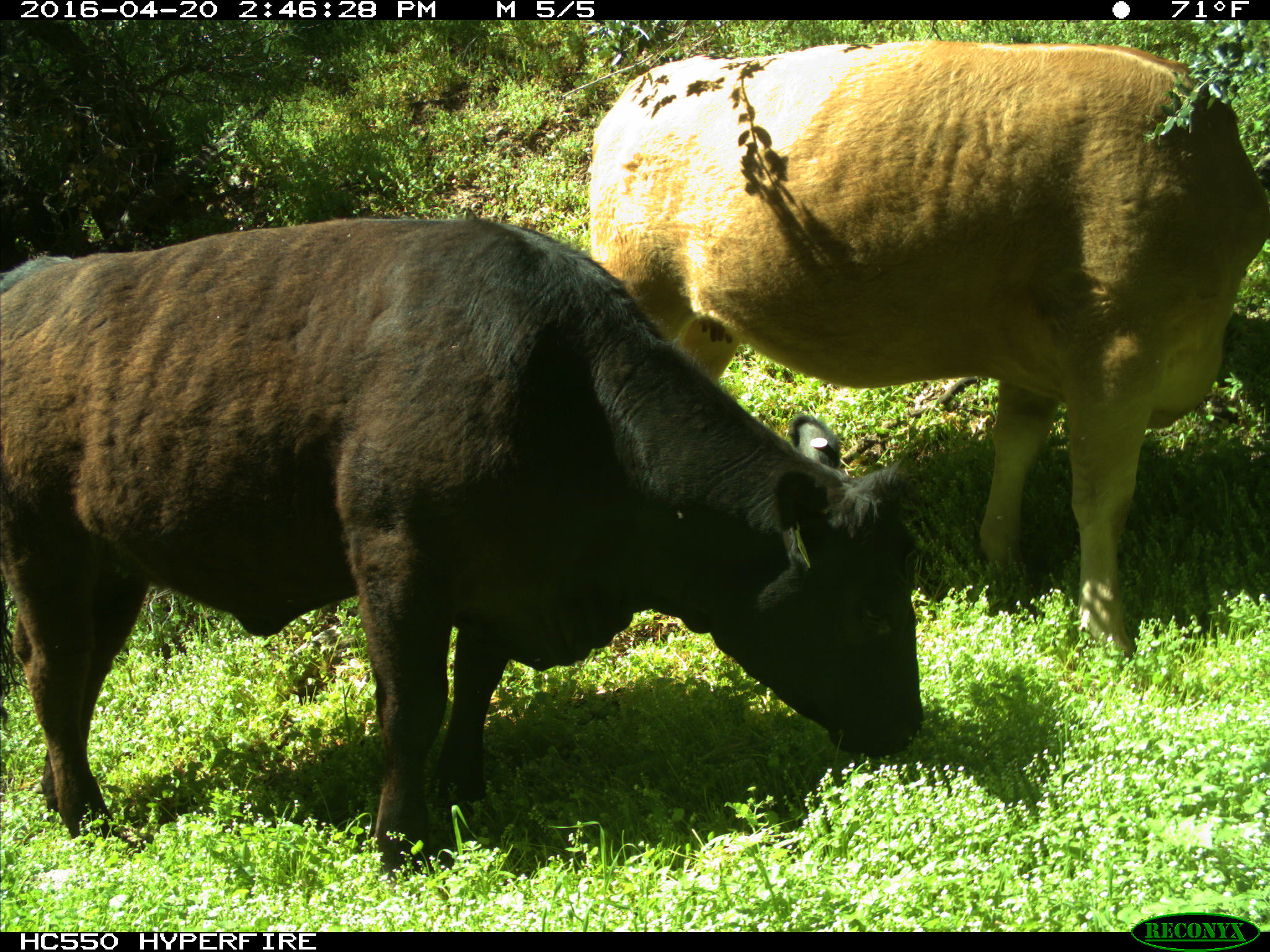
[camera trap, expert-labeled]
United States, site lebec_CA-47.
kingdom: Animalia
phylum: Chordata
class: Mammalia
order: Artiodactyla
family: Bovidae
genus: Bos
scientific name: Bos taurus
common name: domestic cow